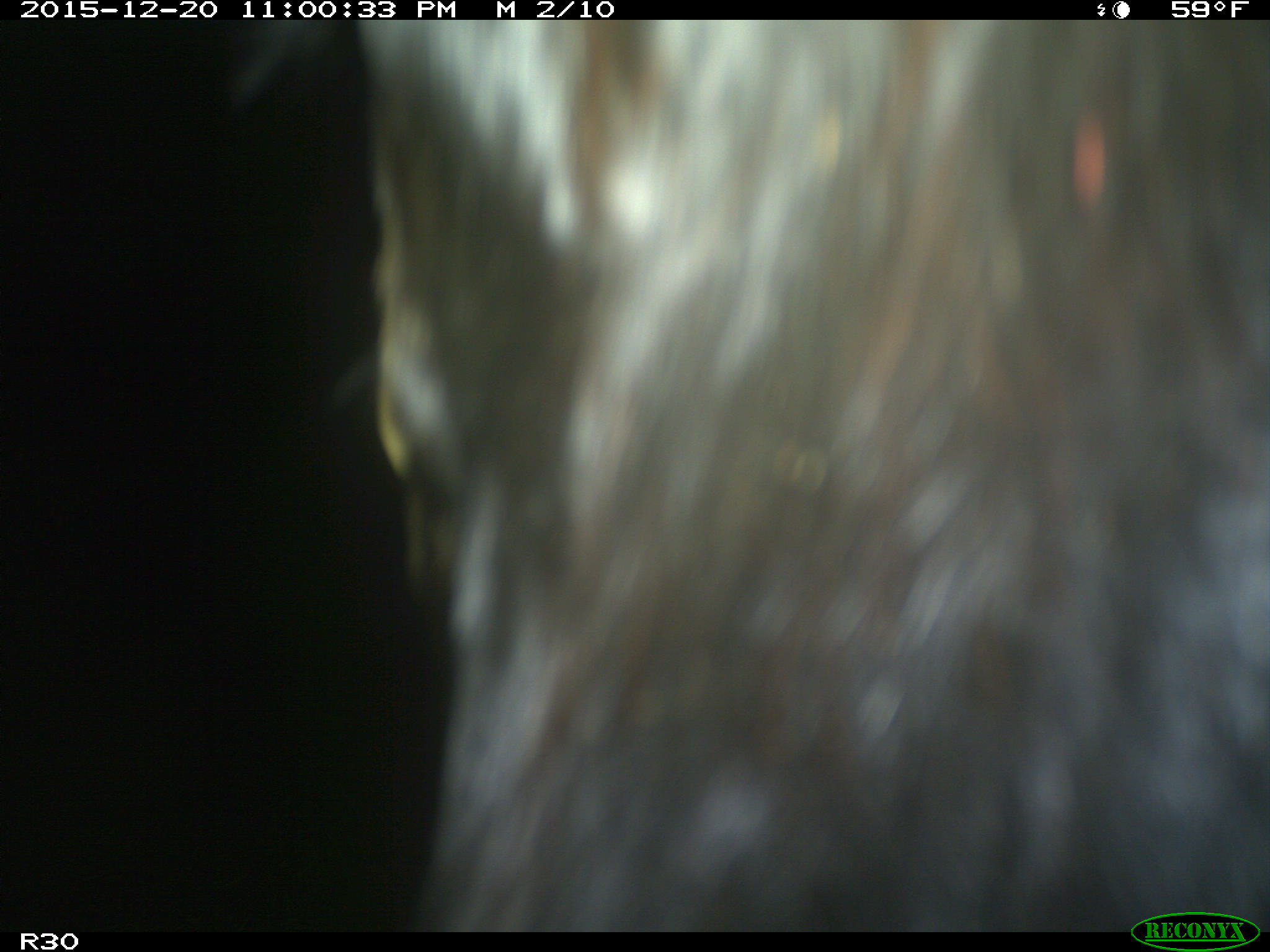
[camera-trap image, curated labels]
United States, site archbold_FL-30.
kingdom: Animalia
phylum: Chordata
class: Mammalia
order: Artiodactyla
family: Bovidae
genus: Bos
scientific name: Bos taurus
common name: domestic cow